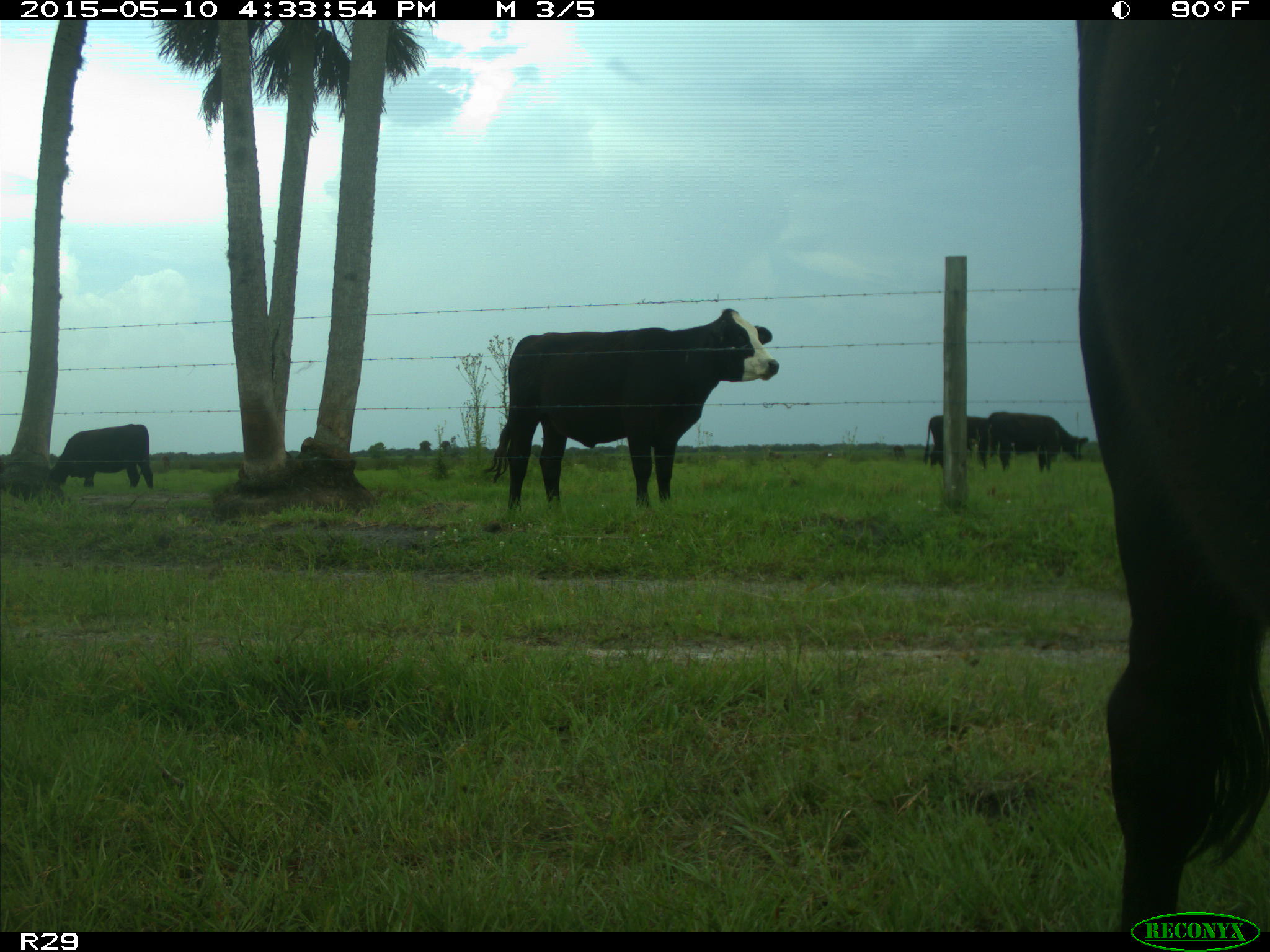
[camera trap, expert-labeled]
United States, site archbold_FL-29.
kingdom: Animalia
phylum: Chordata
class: Mammalia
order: Artiodactyla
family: Bovidae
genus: Bos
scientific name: Bos taurus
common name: domestic cow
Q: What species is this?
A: Bos taurus (domestic cow).